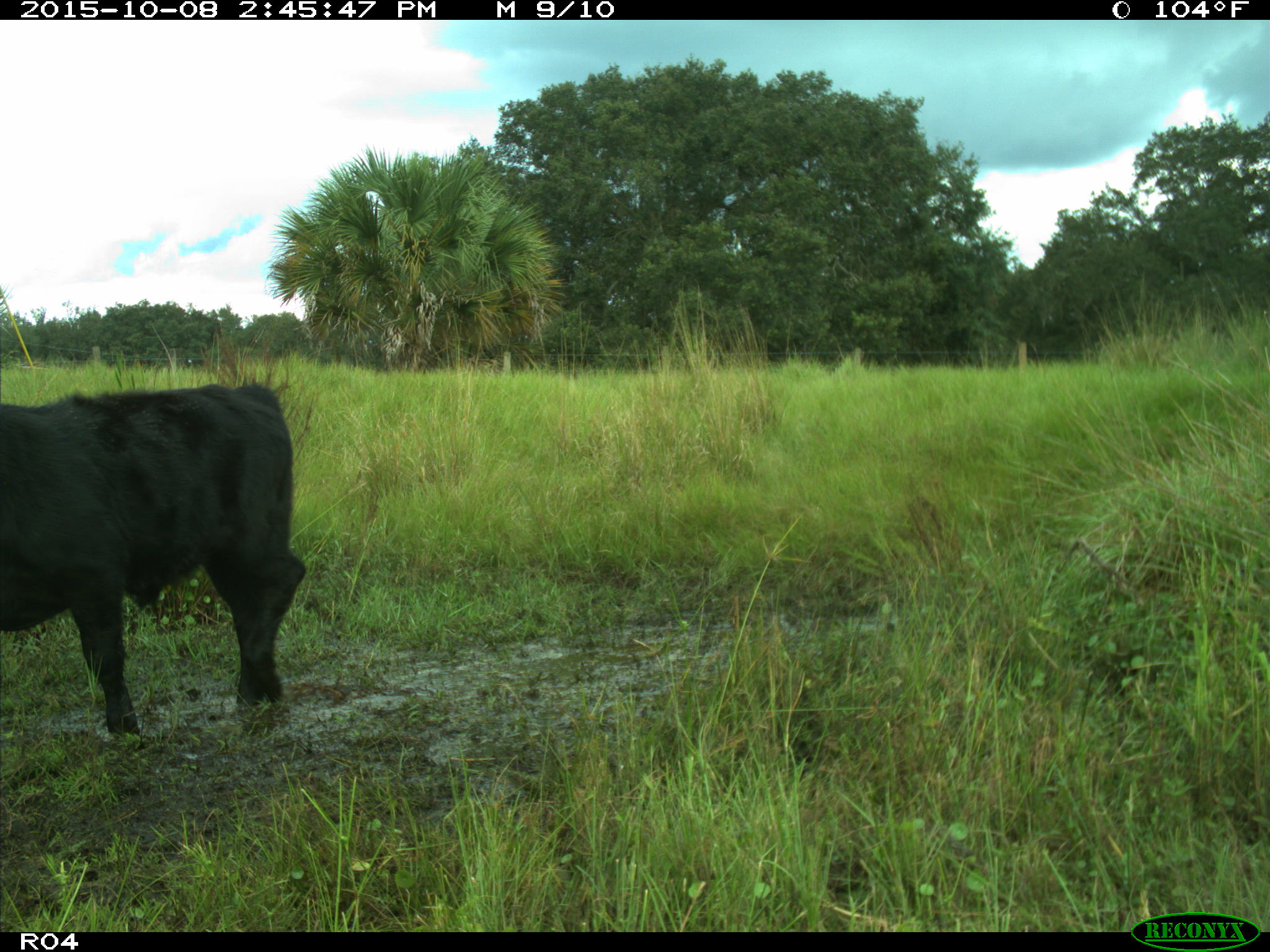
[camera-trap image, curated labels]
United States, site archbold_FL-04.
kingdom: Animalia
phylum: Chordata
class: Mammalia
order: Artiodactyla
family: Bovidae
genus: Bos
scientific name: Bos taurus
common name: domestic cow